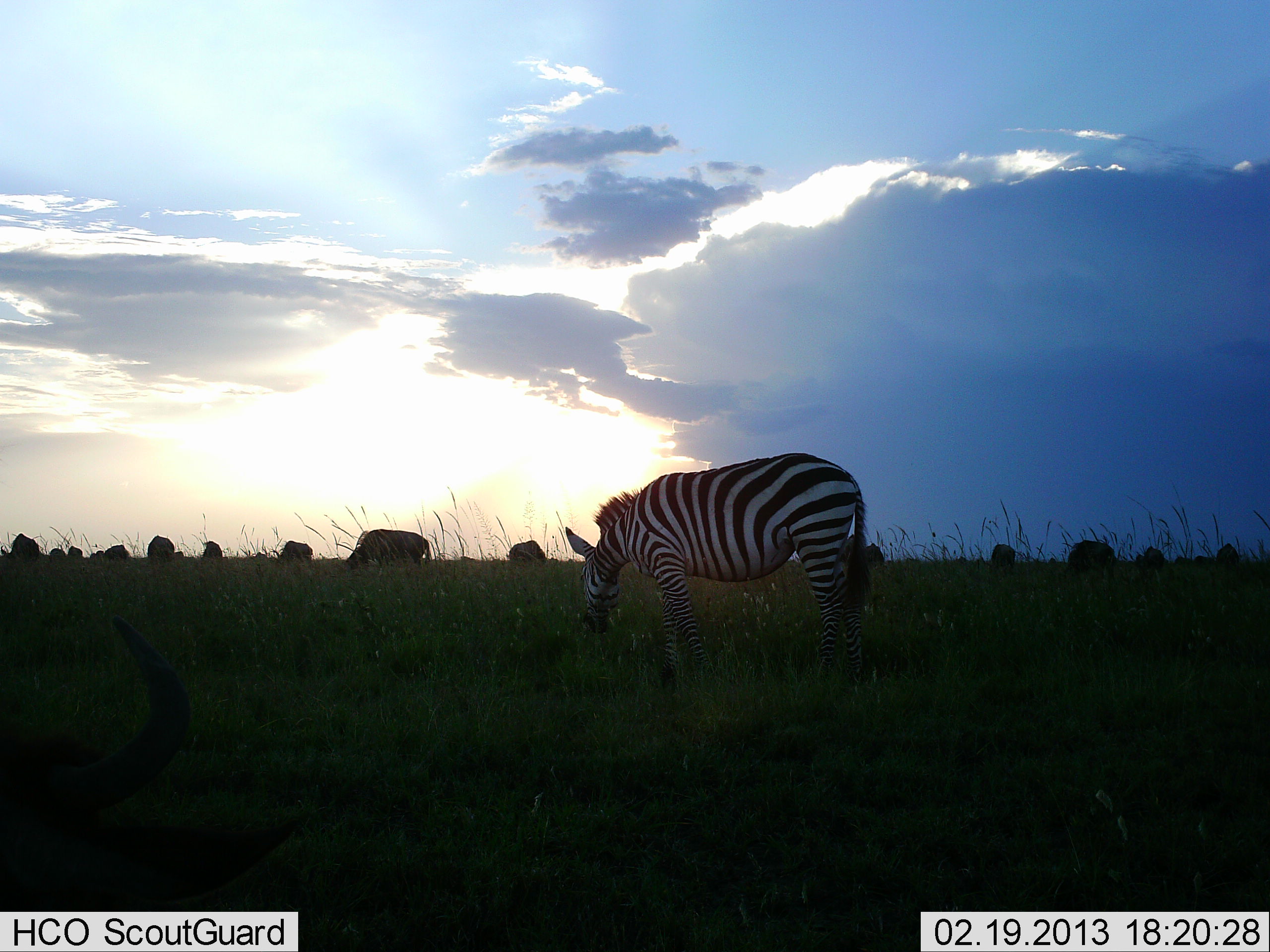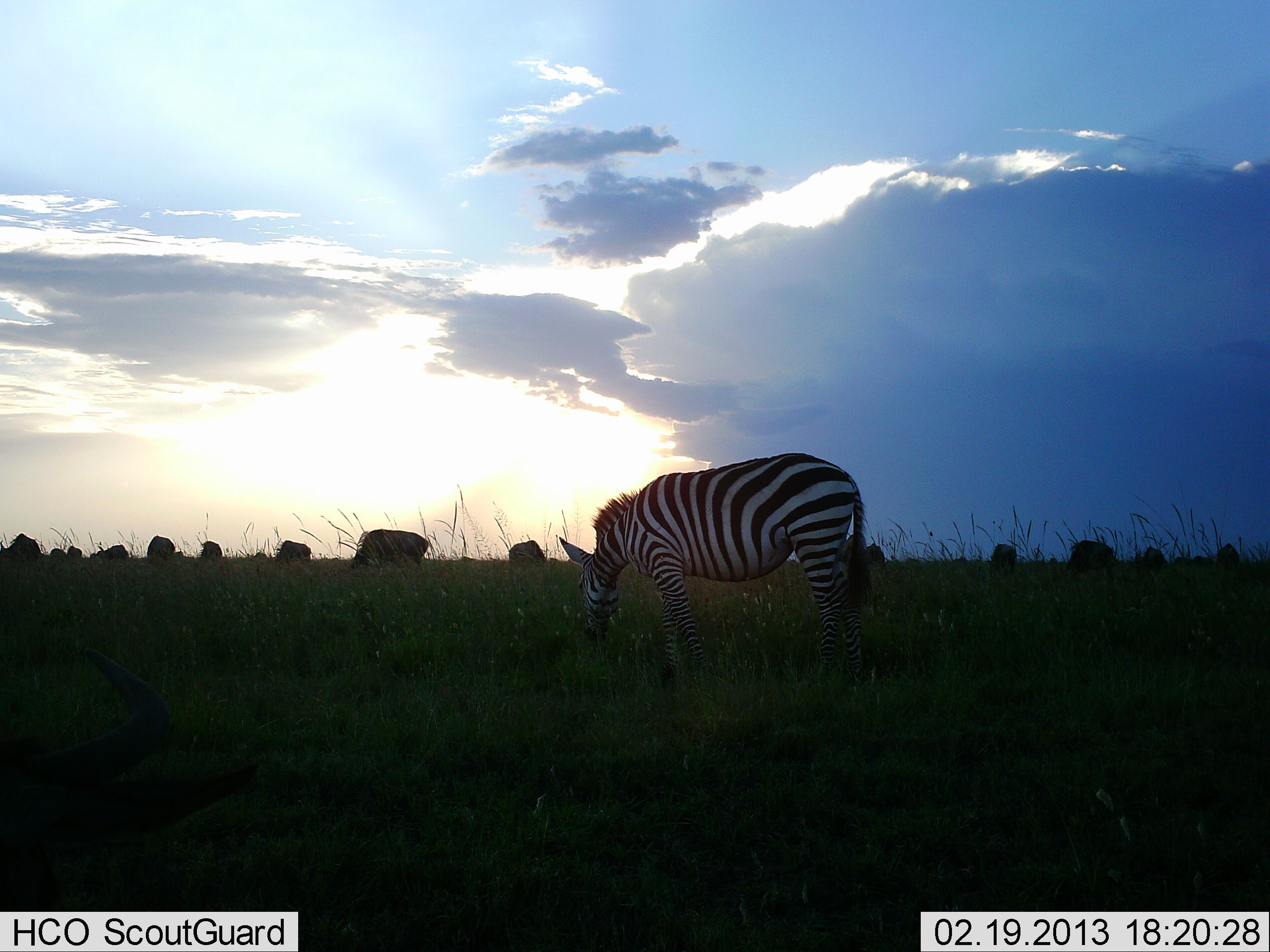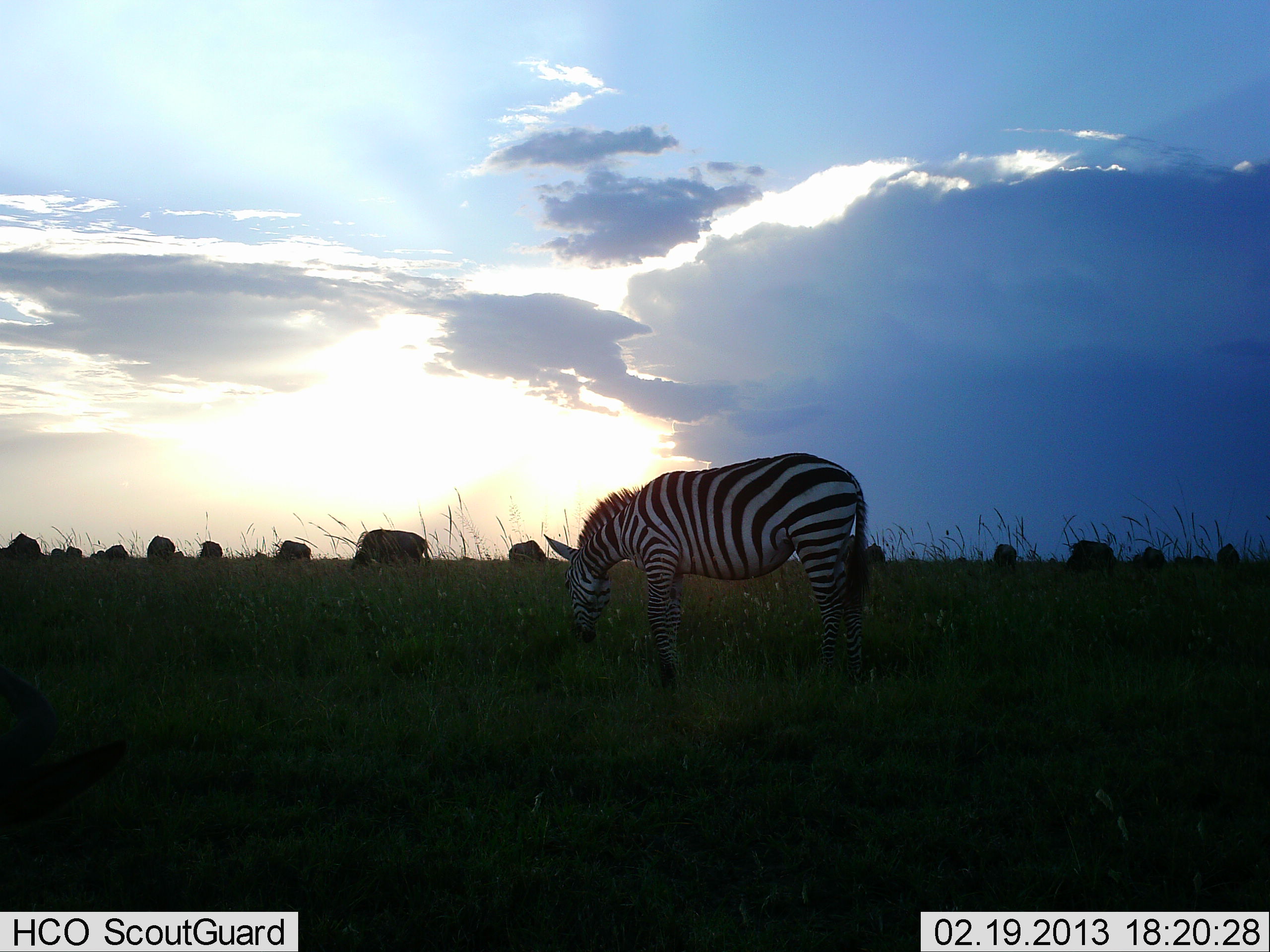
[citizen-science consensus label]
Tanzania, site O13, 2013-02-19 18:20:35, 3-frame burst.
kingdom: Animalia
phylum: Chordata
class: Mammalia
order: Perissodactyla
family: Equidae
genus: Equus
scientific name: Equus quagga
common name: plains zebra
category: zebra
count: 1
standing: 27%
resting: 0%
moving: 2%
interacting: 0%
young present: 0%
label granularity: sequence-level